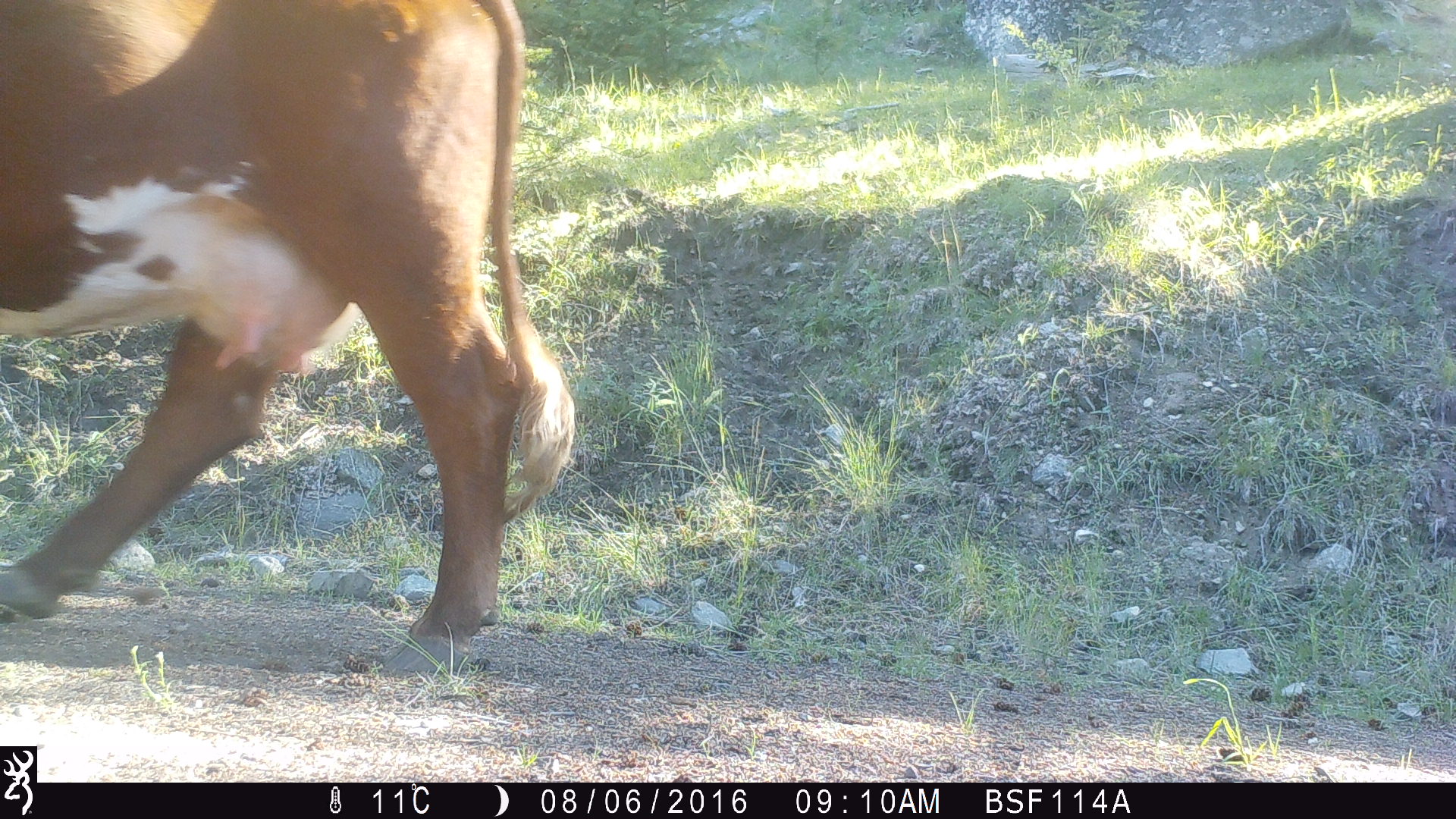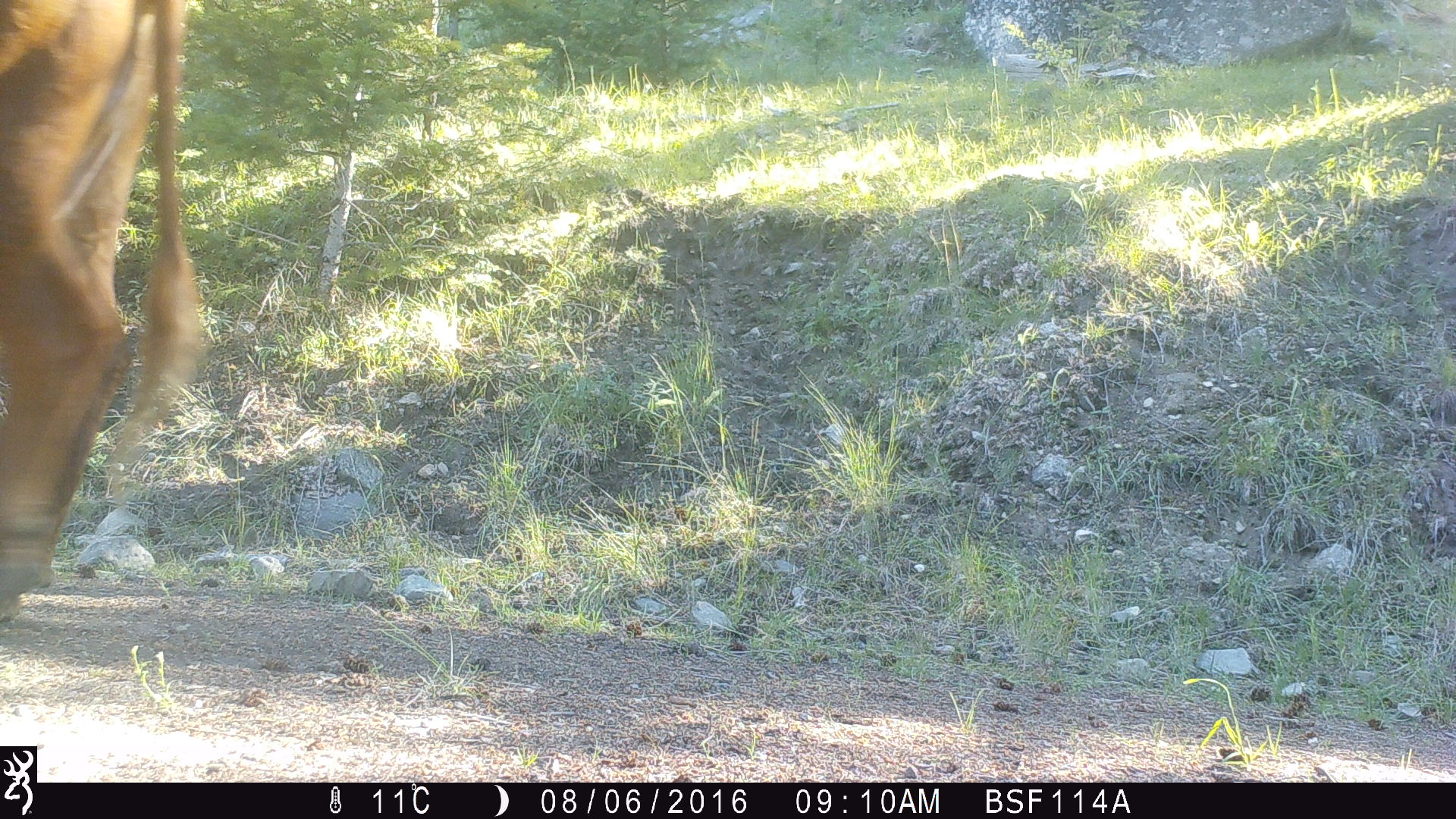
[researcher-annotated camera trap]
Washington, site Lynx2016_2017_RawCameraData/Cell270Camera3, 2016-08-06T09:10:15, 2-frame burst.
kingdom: Animalia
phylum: Chordata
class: Mammalia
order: Artiodactyla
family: Bovidae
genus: Bos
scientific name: Bos taurus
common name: domestic cattle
Domestic cattle (Bos taurus). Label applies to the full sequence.